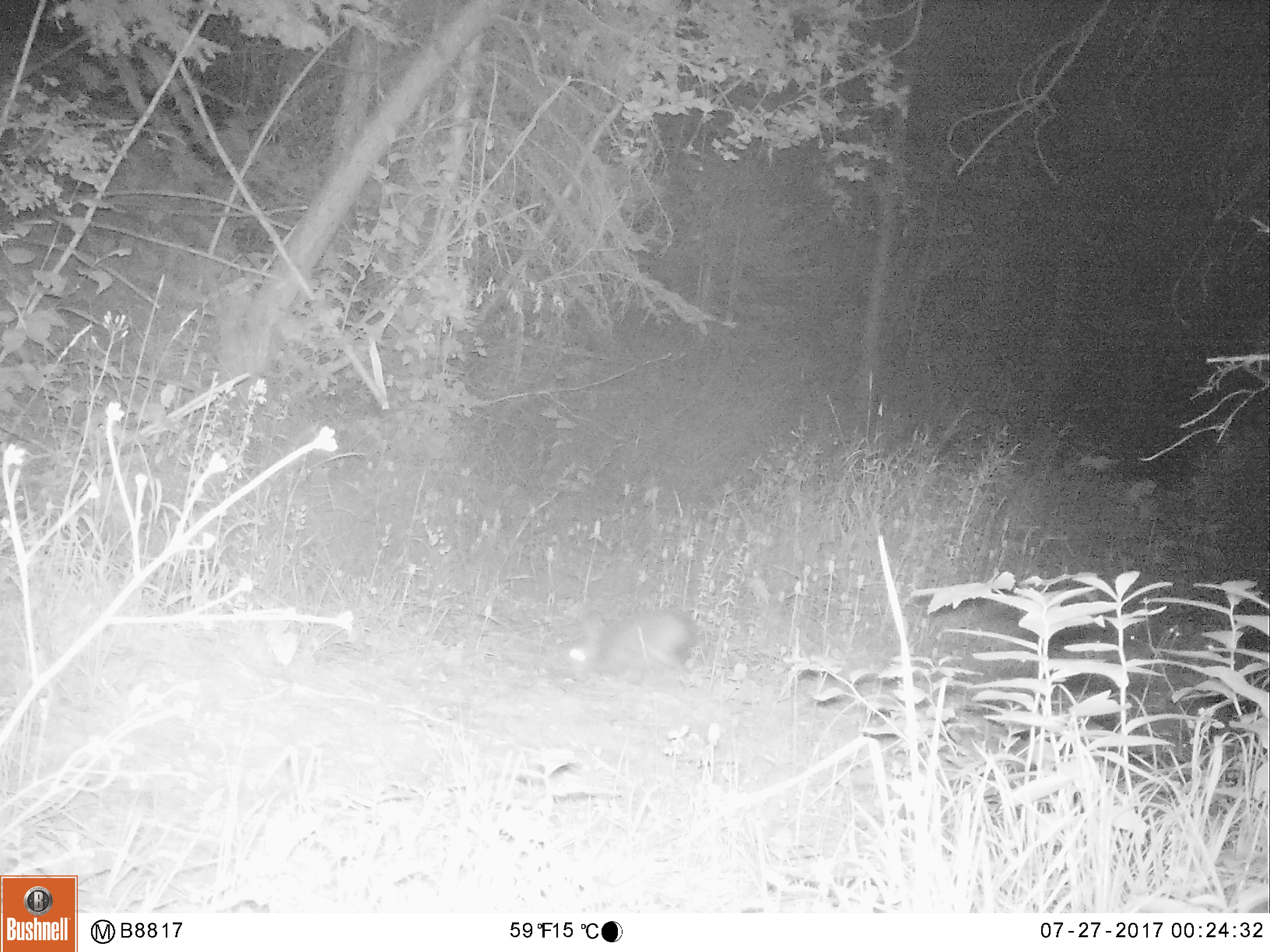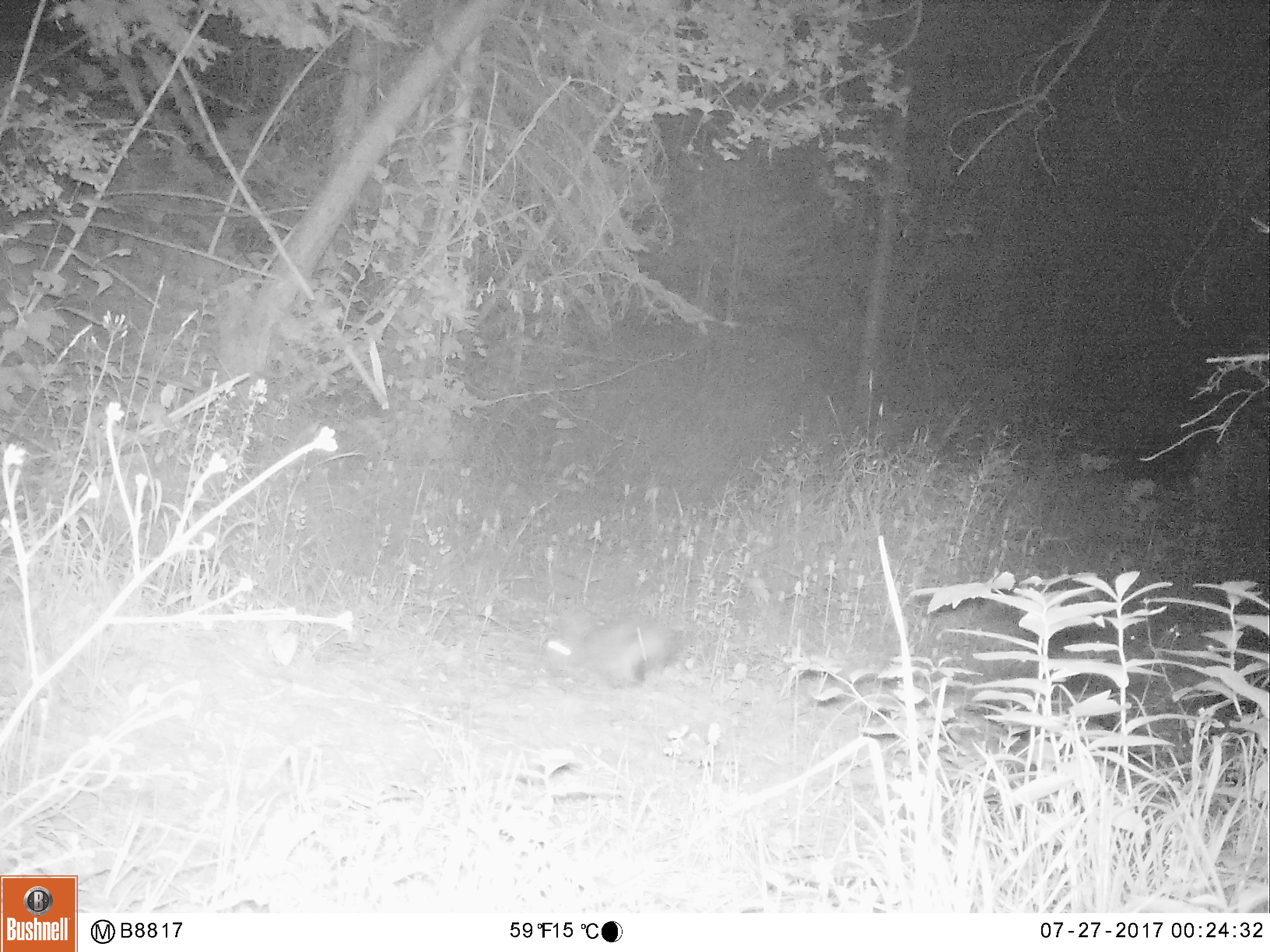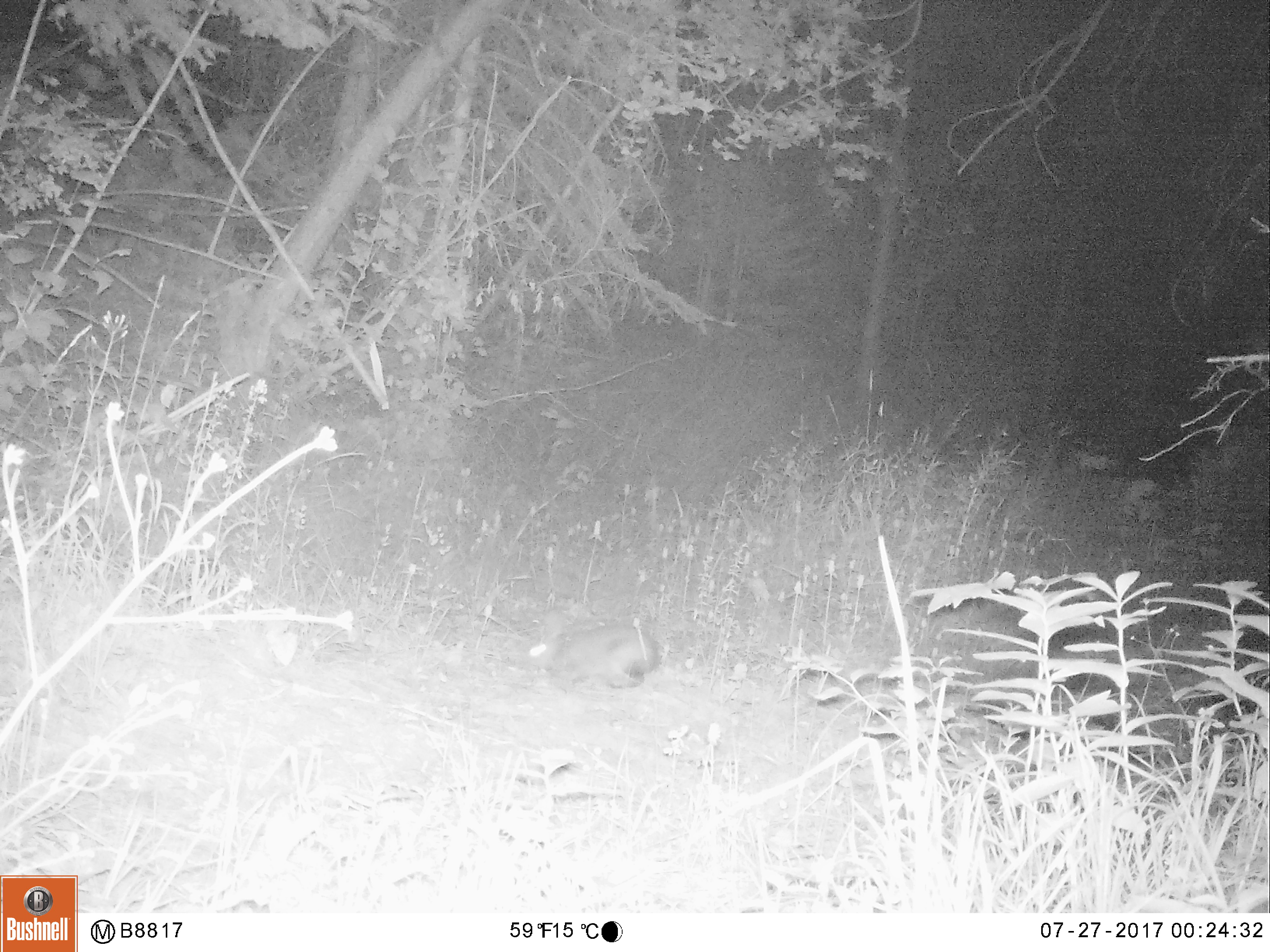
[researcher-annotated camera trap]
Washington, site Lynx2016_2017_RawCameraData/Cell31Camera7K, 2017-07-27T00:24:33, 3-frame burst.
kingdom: Animalia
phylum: Chordata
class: Mammalia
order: Lagomorpha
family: Leporidae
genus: Lepus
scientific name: Lepus americanus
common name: snowshoe hare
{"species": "Lepus americanus (snowshoe hare)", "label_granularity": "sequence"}